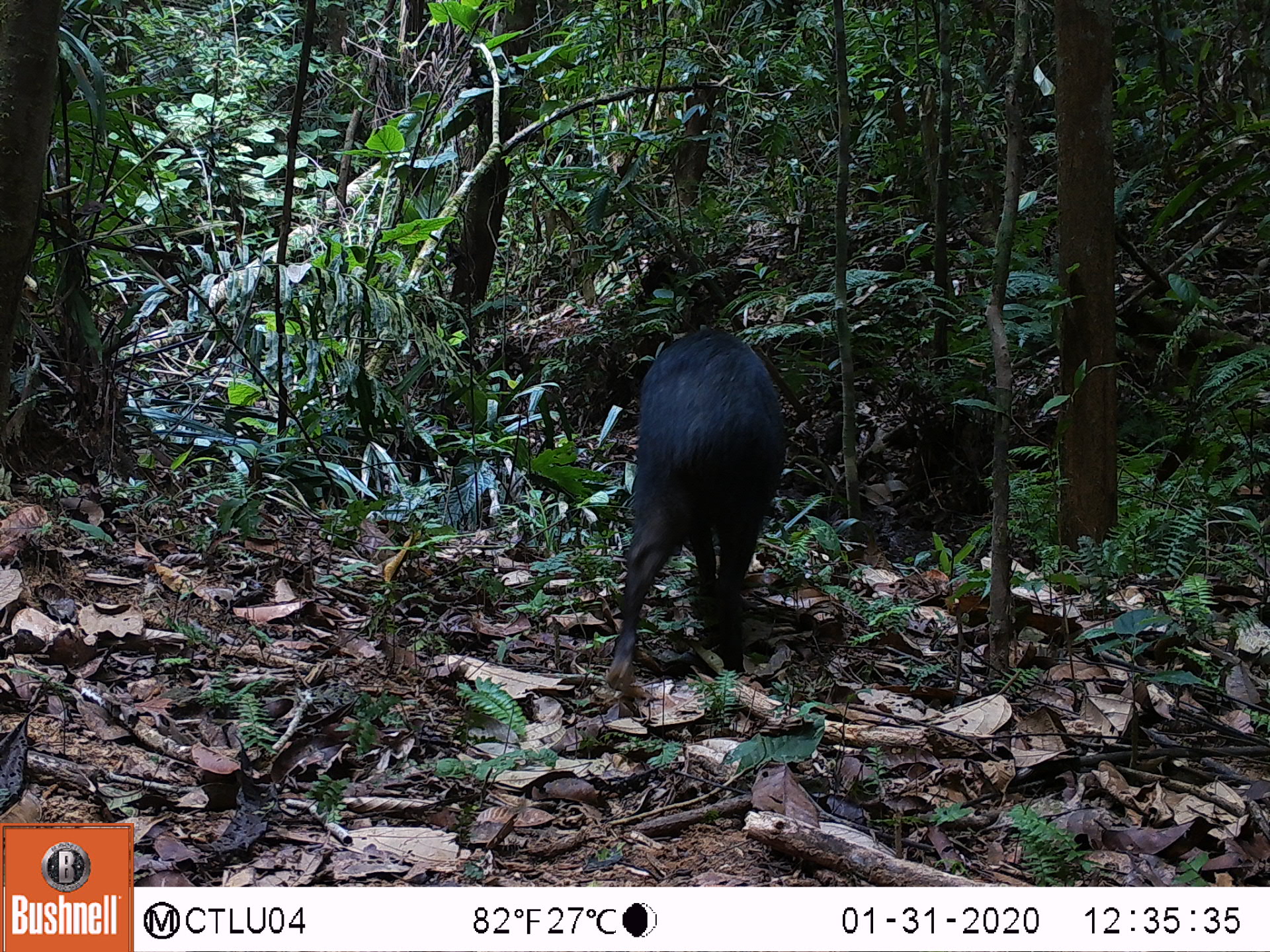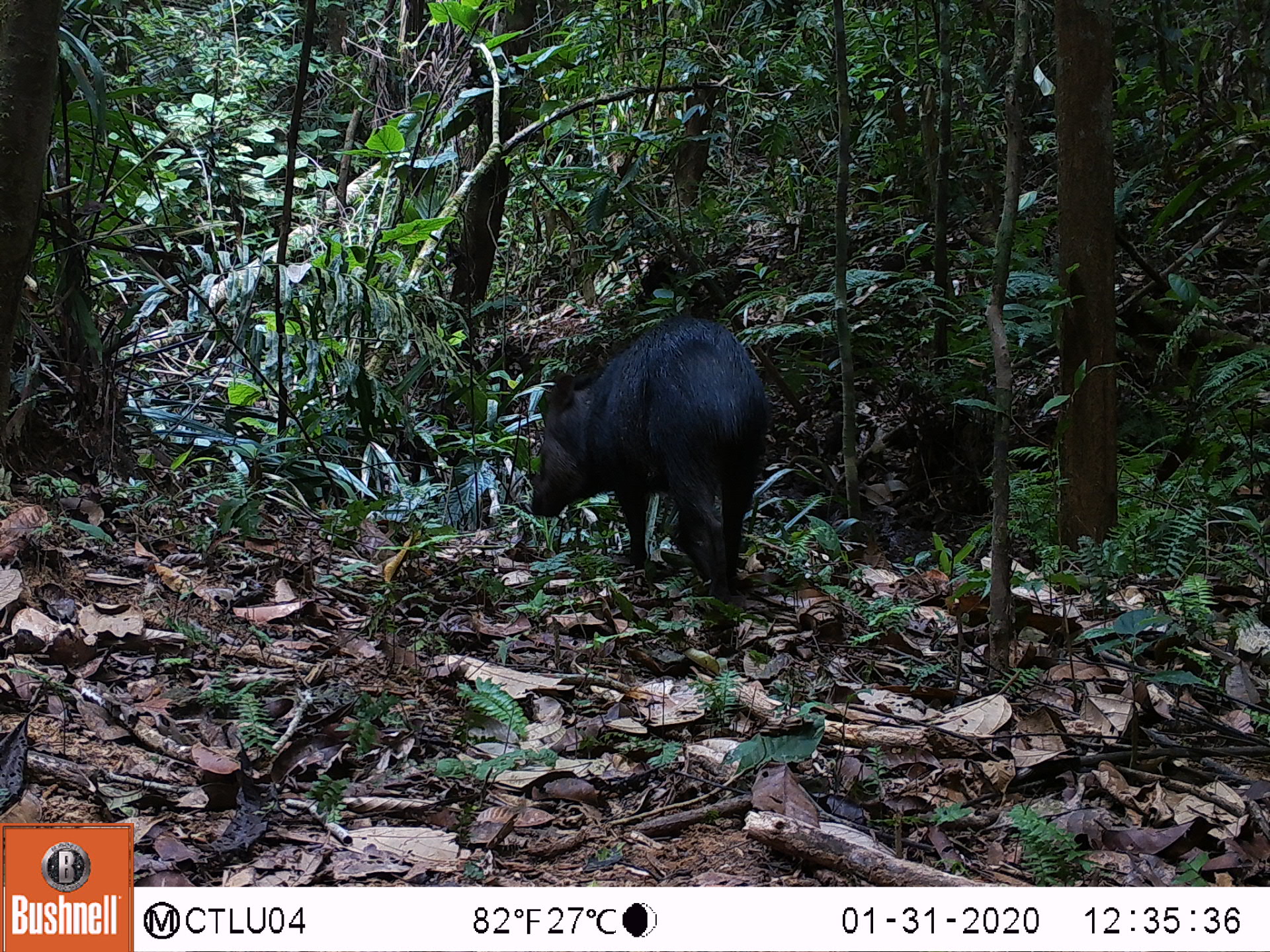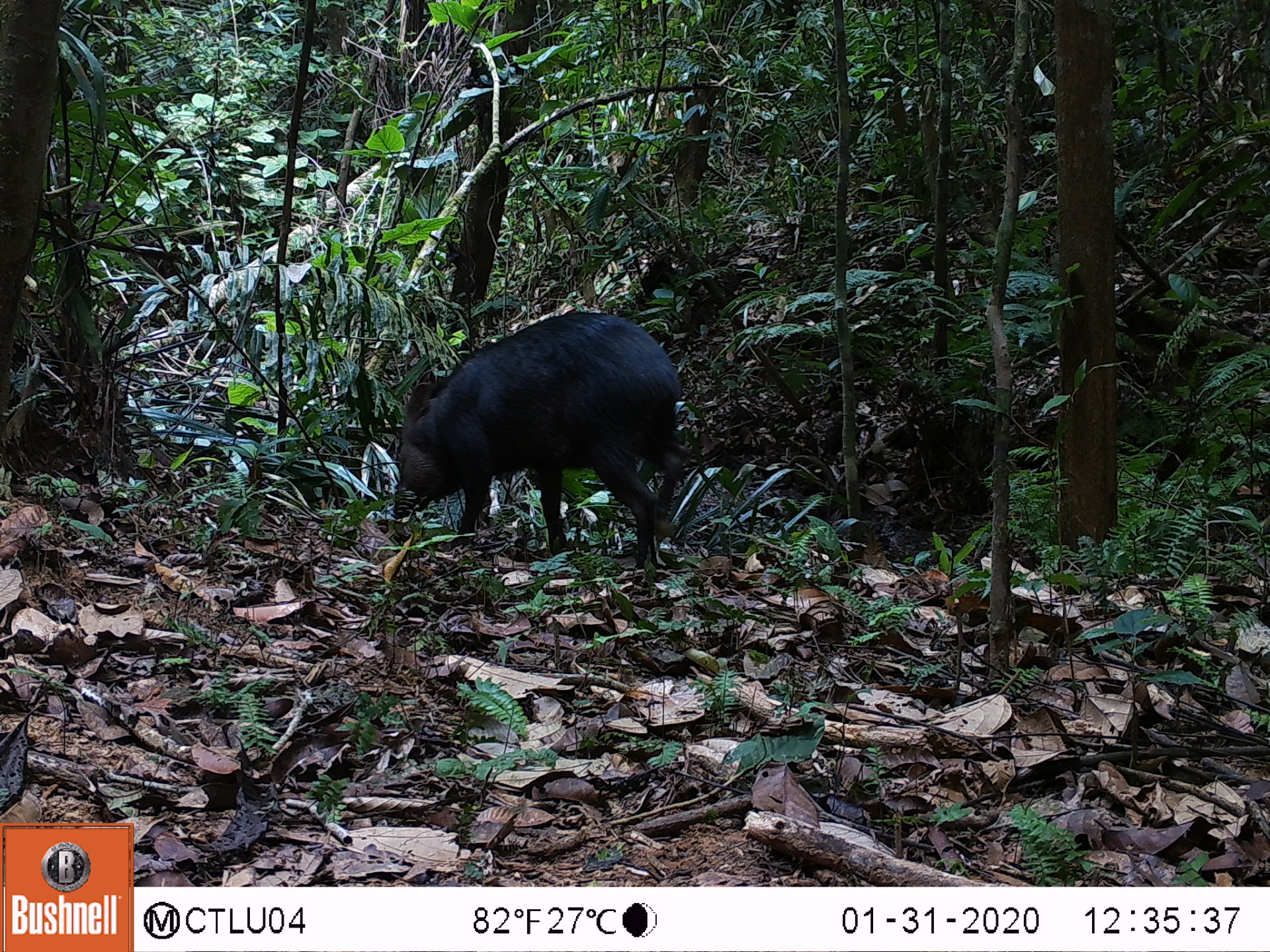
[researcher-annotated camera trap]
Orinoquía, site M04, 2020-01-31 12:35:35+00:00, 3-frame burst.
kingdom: Animalia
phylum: Chordata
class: Mammalia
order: Artiodactyla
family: Tayassuidae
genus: Pecari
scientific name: Pecari tajacu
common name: collared peccary